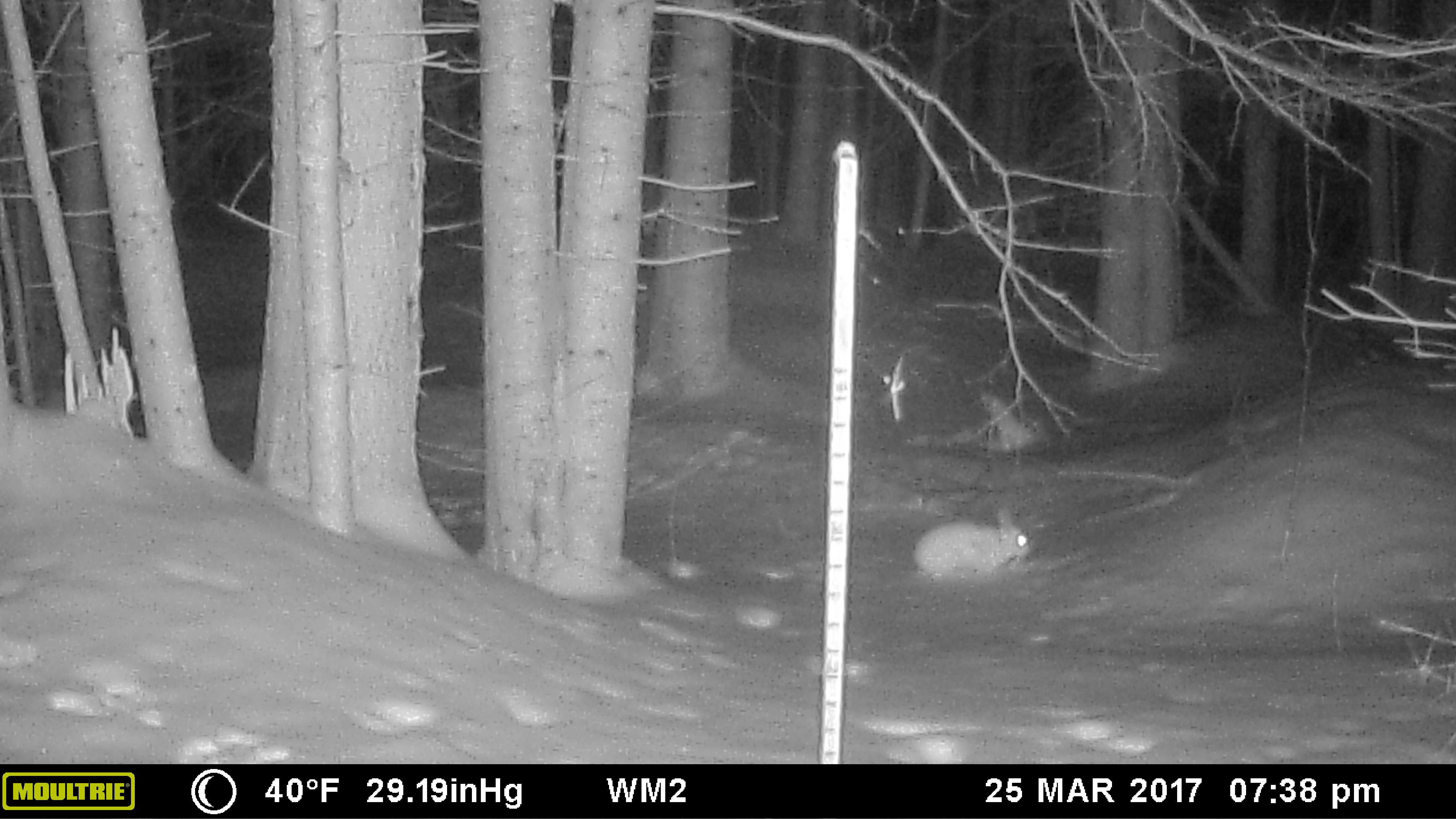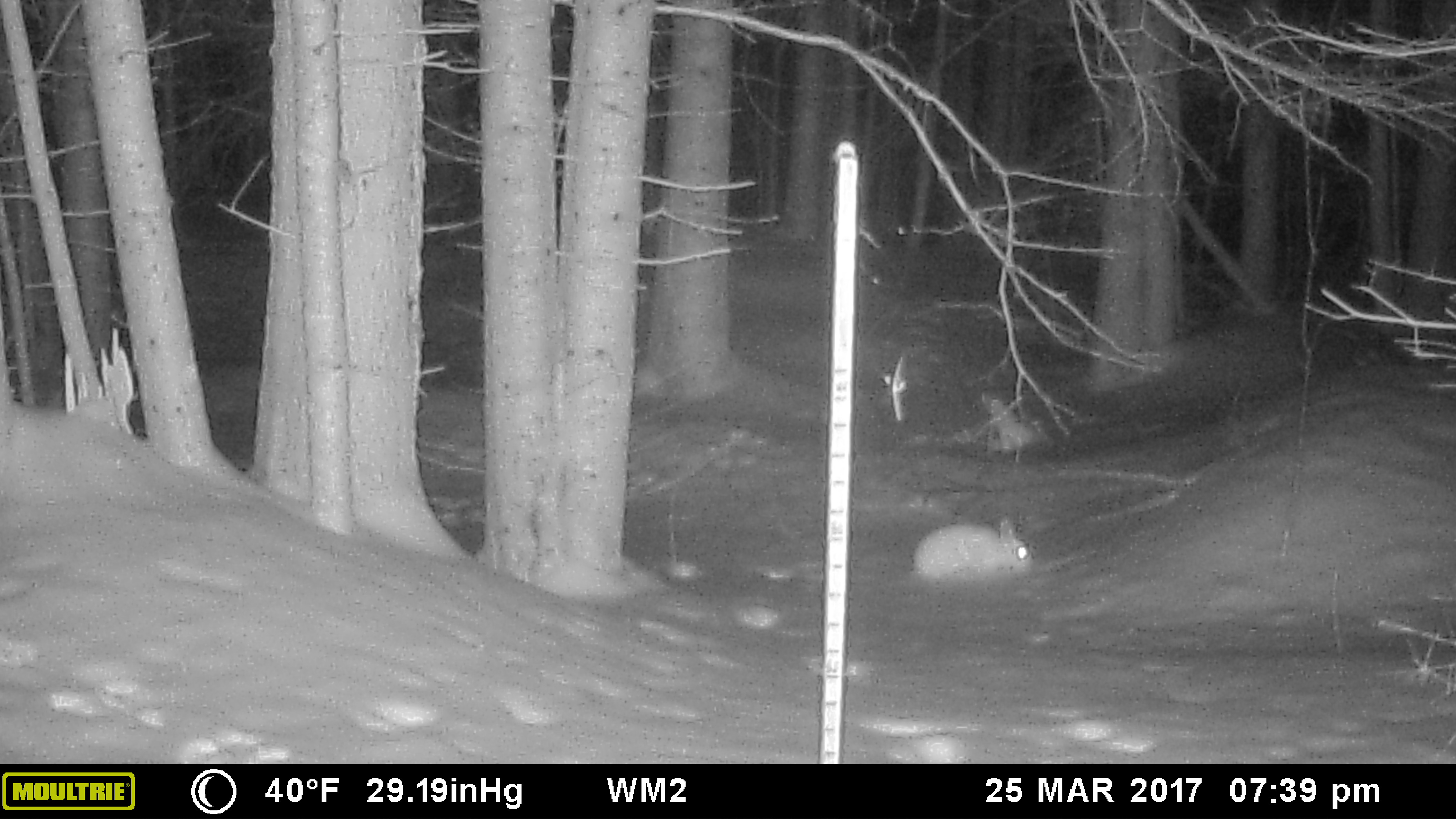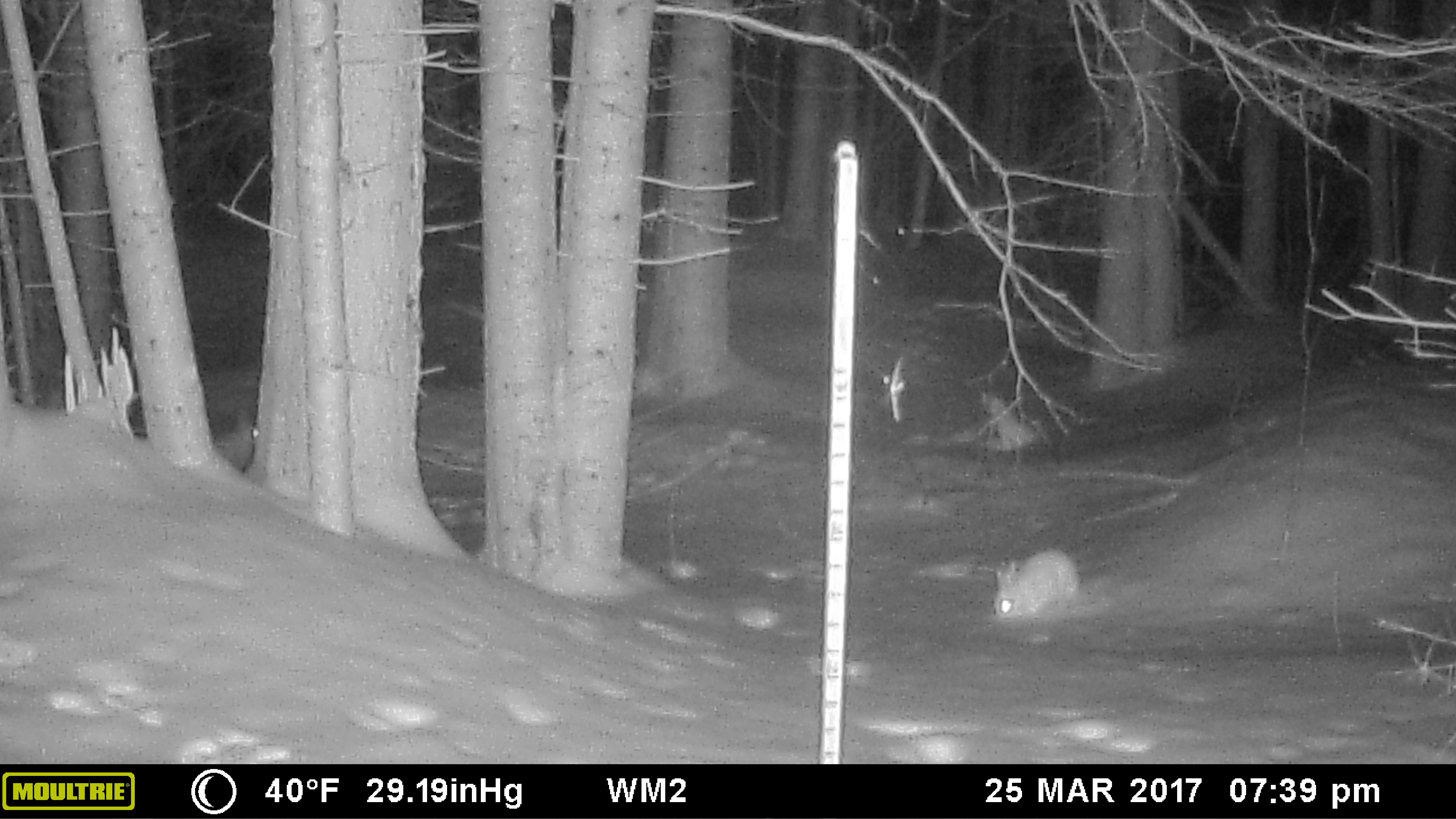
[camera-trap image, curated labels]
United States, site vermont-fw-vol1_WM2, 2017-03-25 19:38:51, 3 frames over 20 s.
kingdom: Animalia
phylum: Chordata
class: Mammalia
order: Lagomorpha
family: Leporidae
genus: Lepus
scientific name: Lepus americanus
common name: snowshoe hare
Snowshoe hare (Lepus americanus).